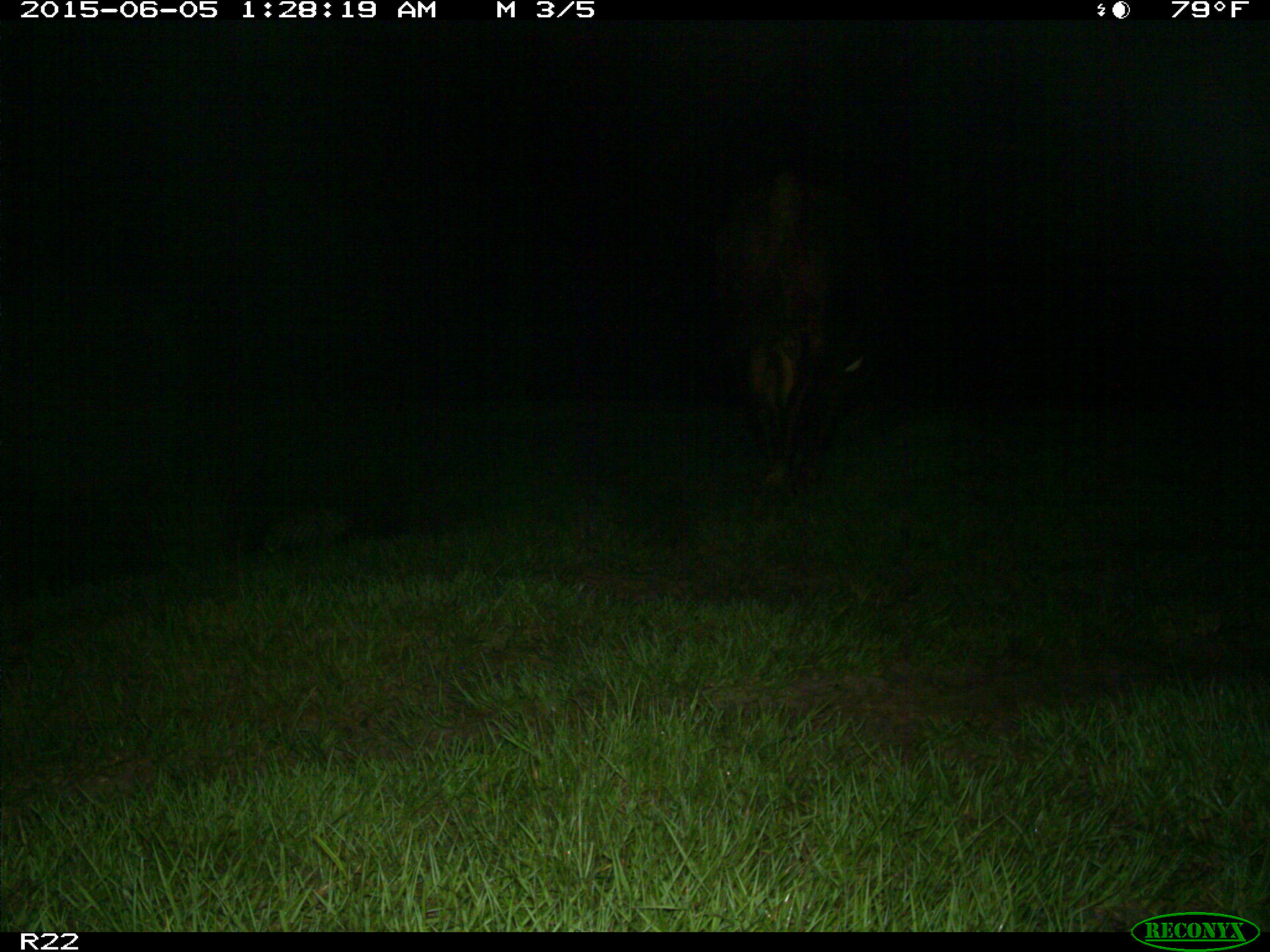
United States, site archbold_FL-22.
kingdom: Animalia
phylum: Chordata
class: Mammalia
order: Artiodactyla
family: Bovidae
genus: Bos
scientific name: Bos taurus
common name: domestic cow